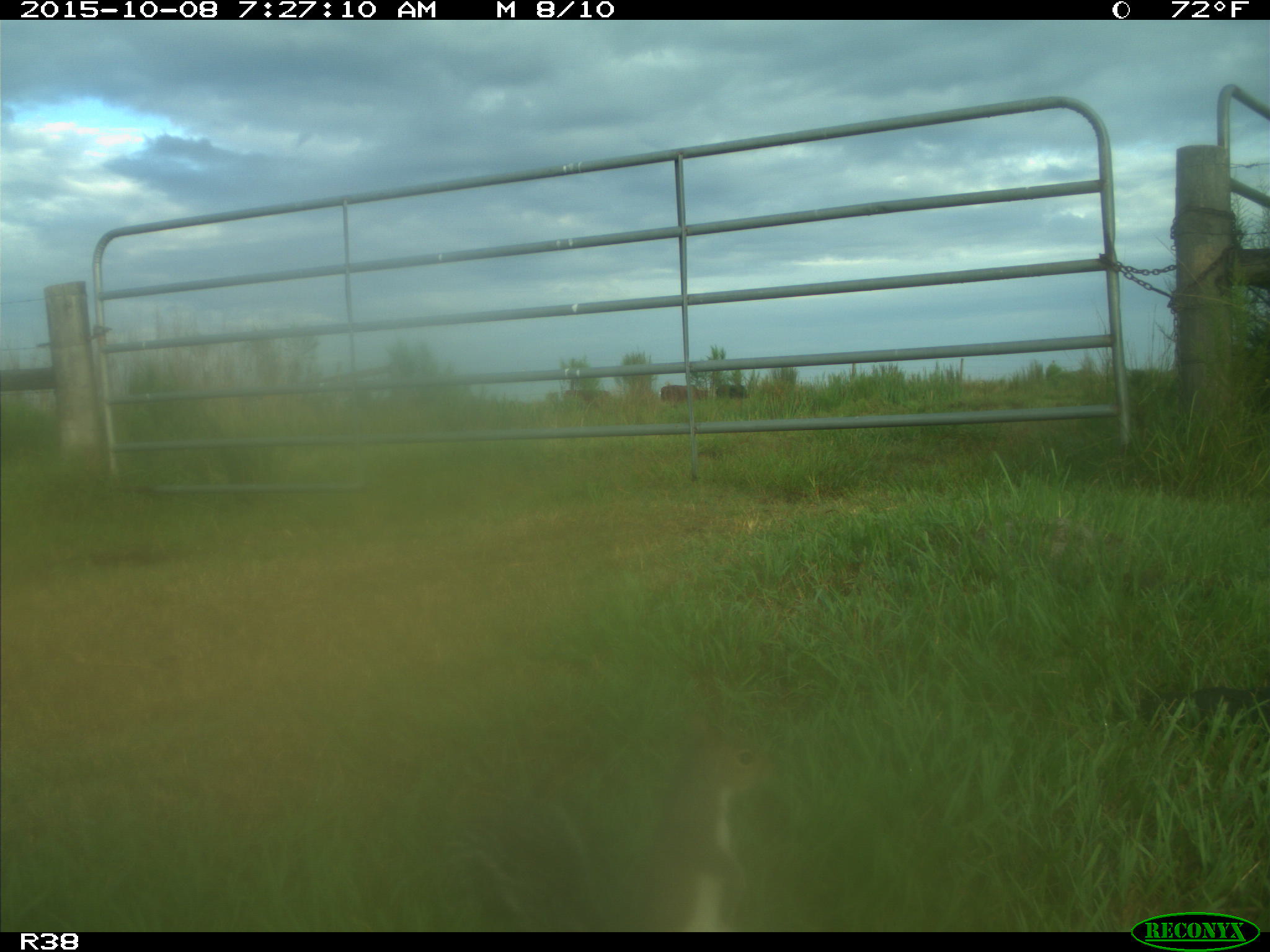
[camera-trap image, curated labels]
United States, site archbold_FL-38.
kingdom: Animalia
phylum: Chordata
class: Mammalia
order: Rodentia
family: Sciuridae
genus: Sciurus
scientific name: Sciurus carolinensis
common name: eastern gray squirrel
Sciurus carolinensis (eastern gray squirrel).